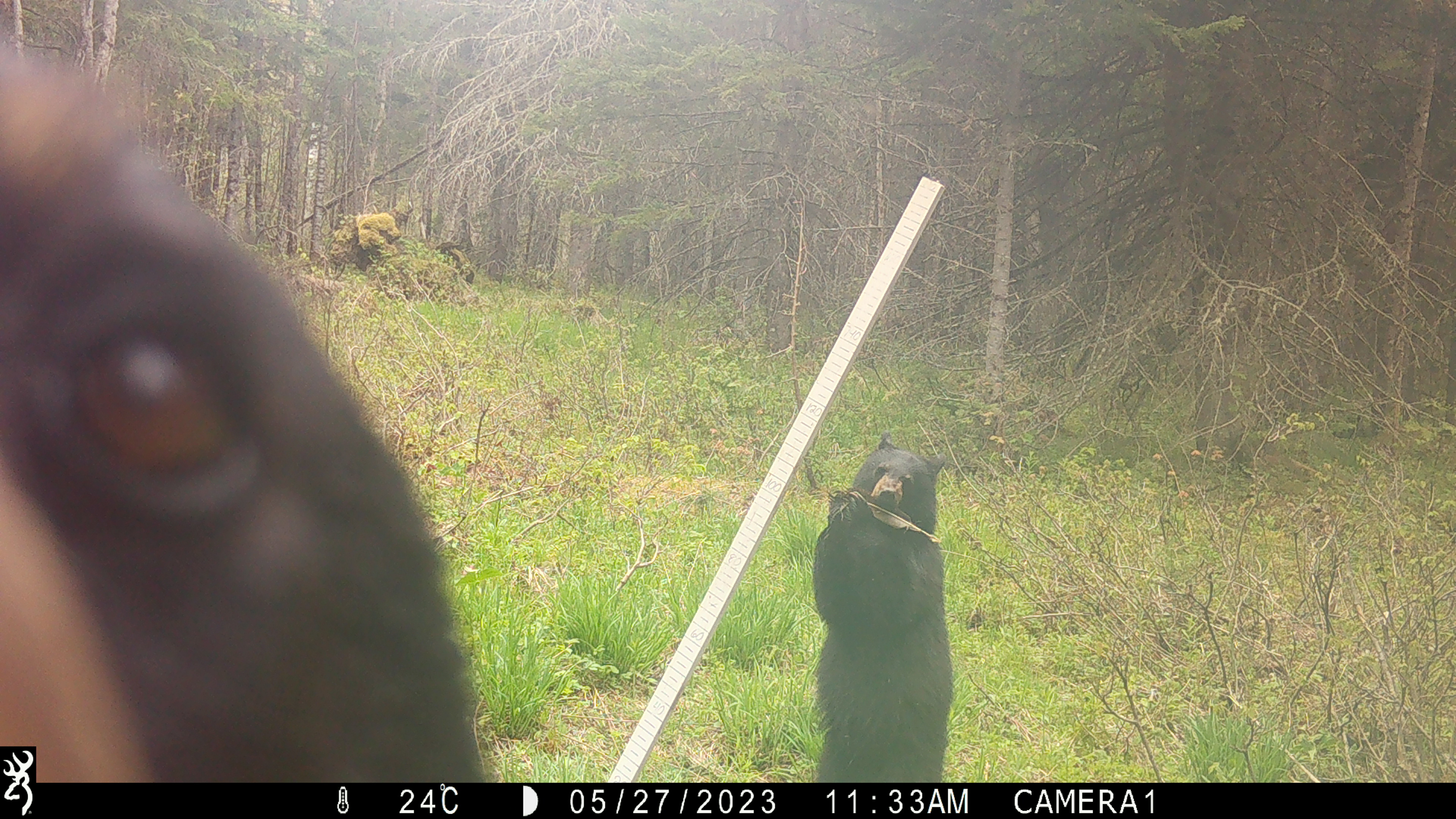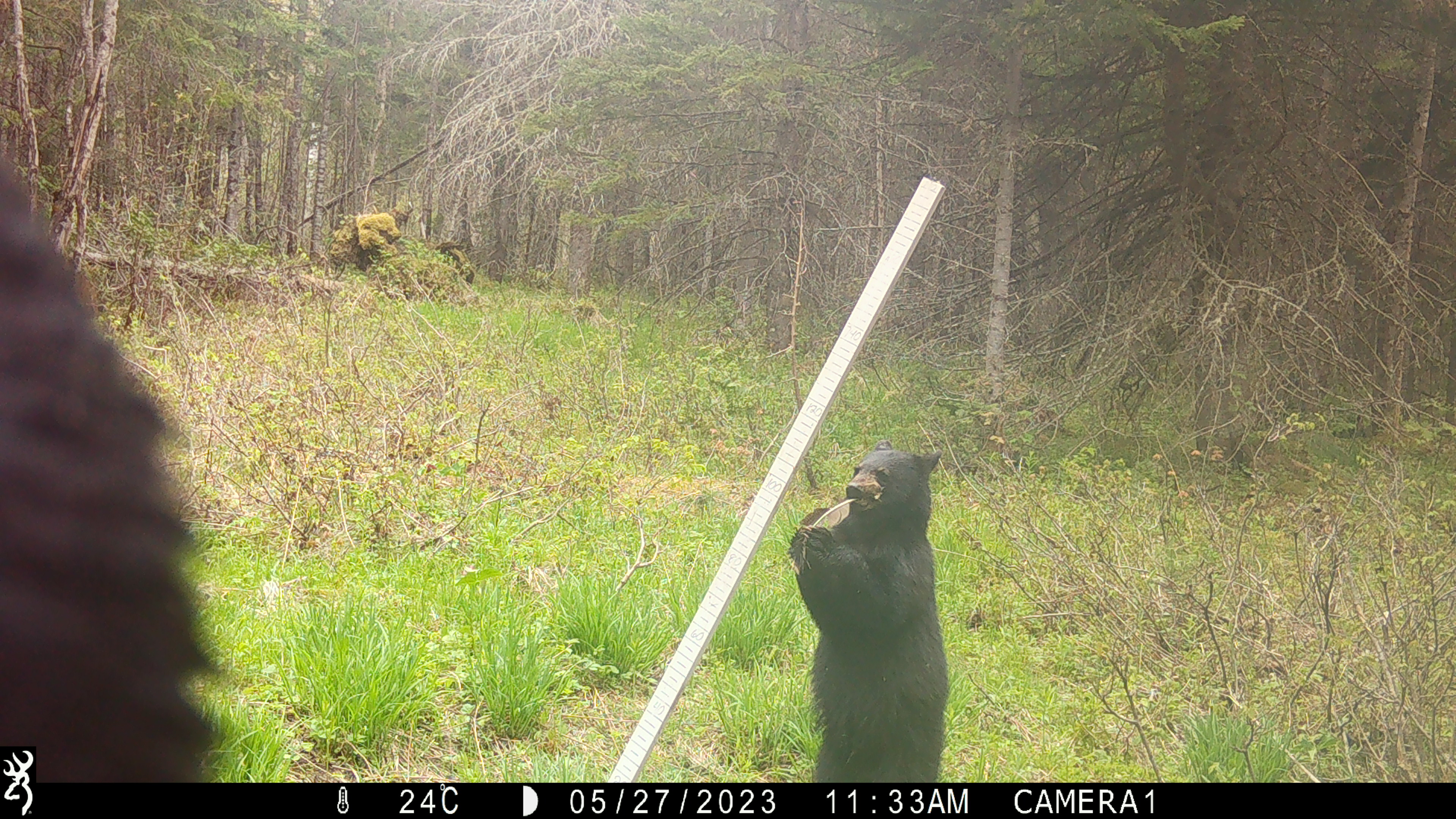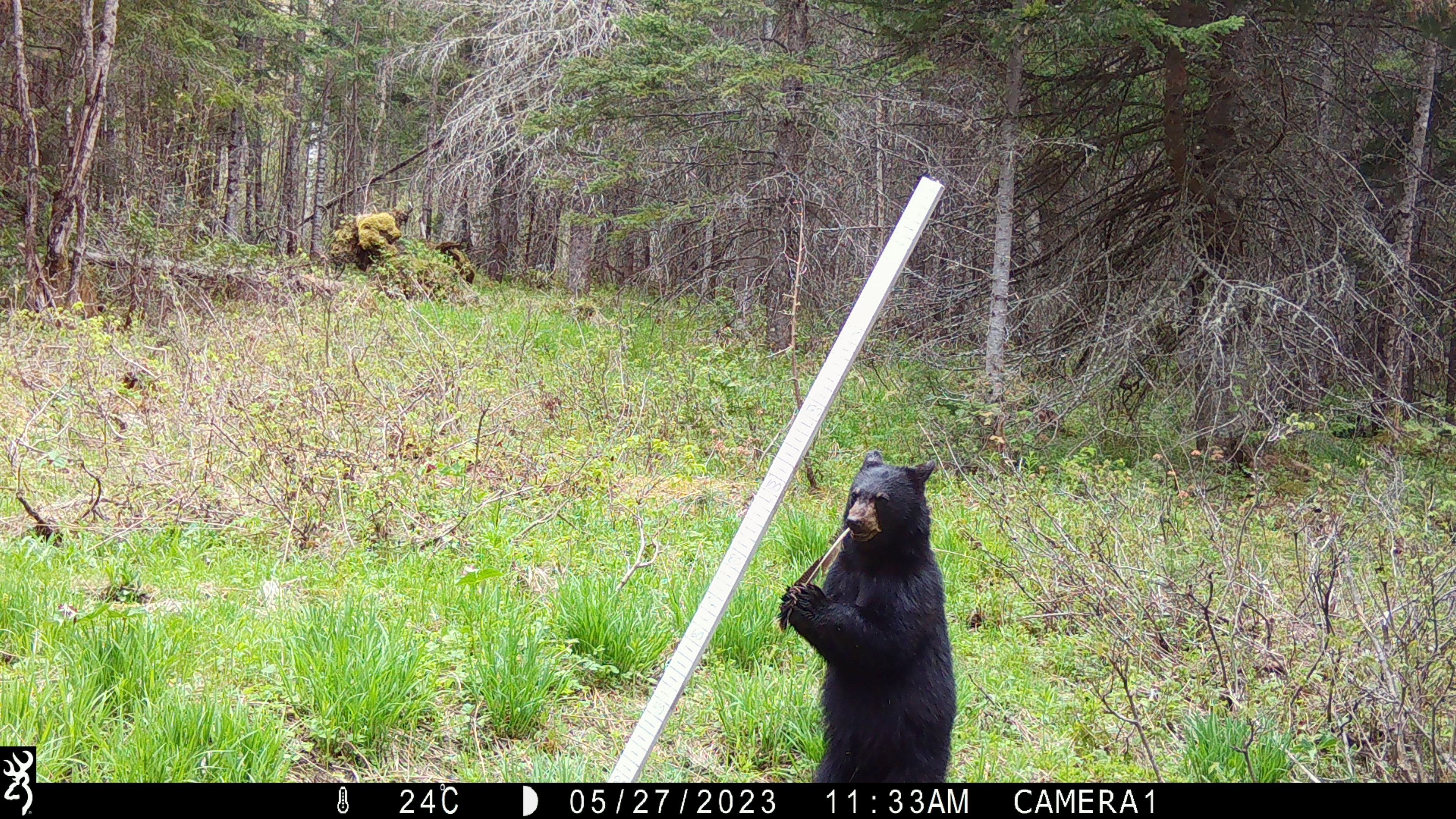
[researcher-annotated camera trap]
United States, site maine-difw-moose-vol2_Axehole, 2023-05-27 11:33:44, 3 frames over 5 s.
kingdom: Animalia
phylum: Chordata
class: Mammalia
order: Carnivora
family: Ursidae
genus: Ursus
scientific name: Ursus americanus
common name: black bear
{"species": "black bear (Ursus americanus)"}